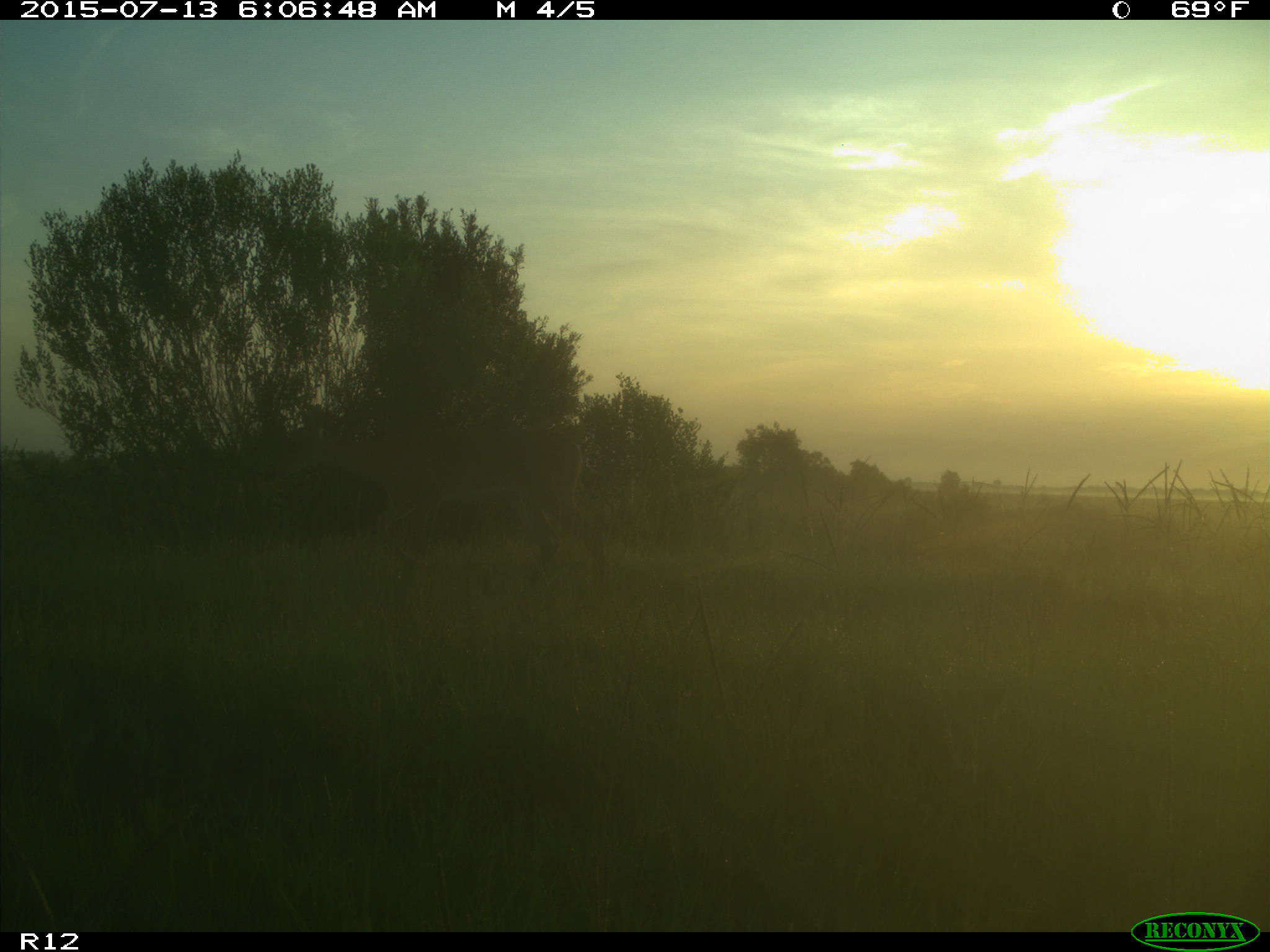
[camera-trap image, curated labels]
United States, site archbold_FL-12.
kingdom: Animalia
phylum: Chordata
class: Mammalia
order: Artiodactyla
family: Cervidae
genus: Odocoileus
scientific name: Odocoileus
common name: deer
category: unidentified deer